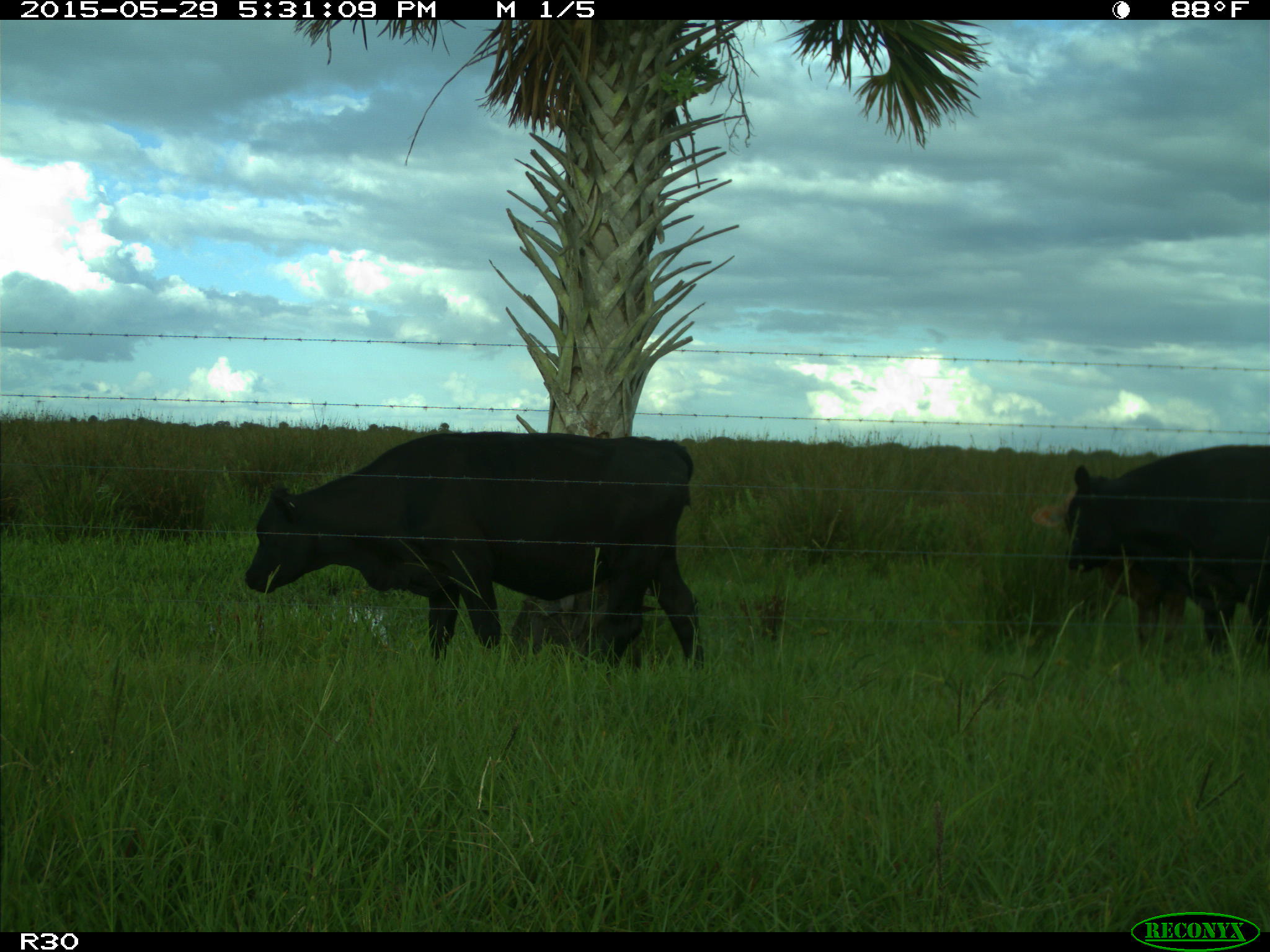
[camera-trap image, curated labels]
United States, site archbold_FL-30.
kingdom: Animalia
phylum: Chordata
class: Mammalia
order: Artiodactyla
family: Bovidae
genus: Bos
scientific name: Bos taurus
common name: domestic cow